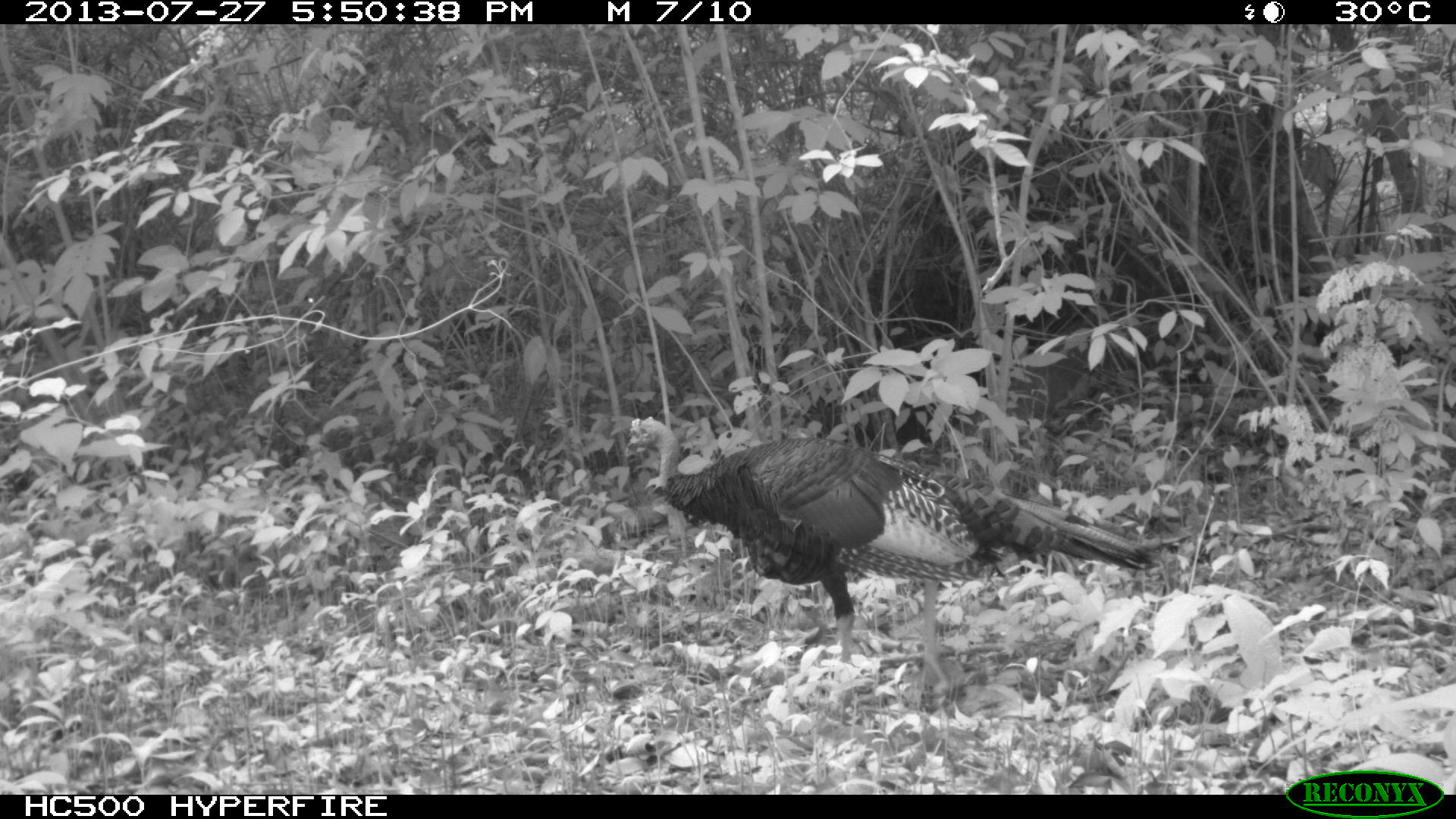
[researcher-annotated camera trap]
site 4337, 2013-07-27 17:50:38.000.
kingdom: Animalia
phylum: Chordata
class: Aves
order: Galliformes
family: Phasianidae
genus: Meleagris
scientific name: Meleagris ocellata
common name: ocellated turkey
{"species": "Meleagris ocellata (ocellated turkey)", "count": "1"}